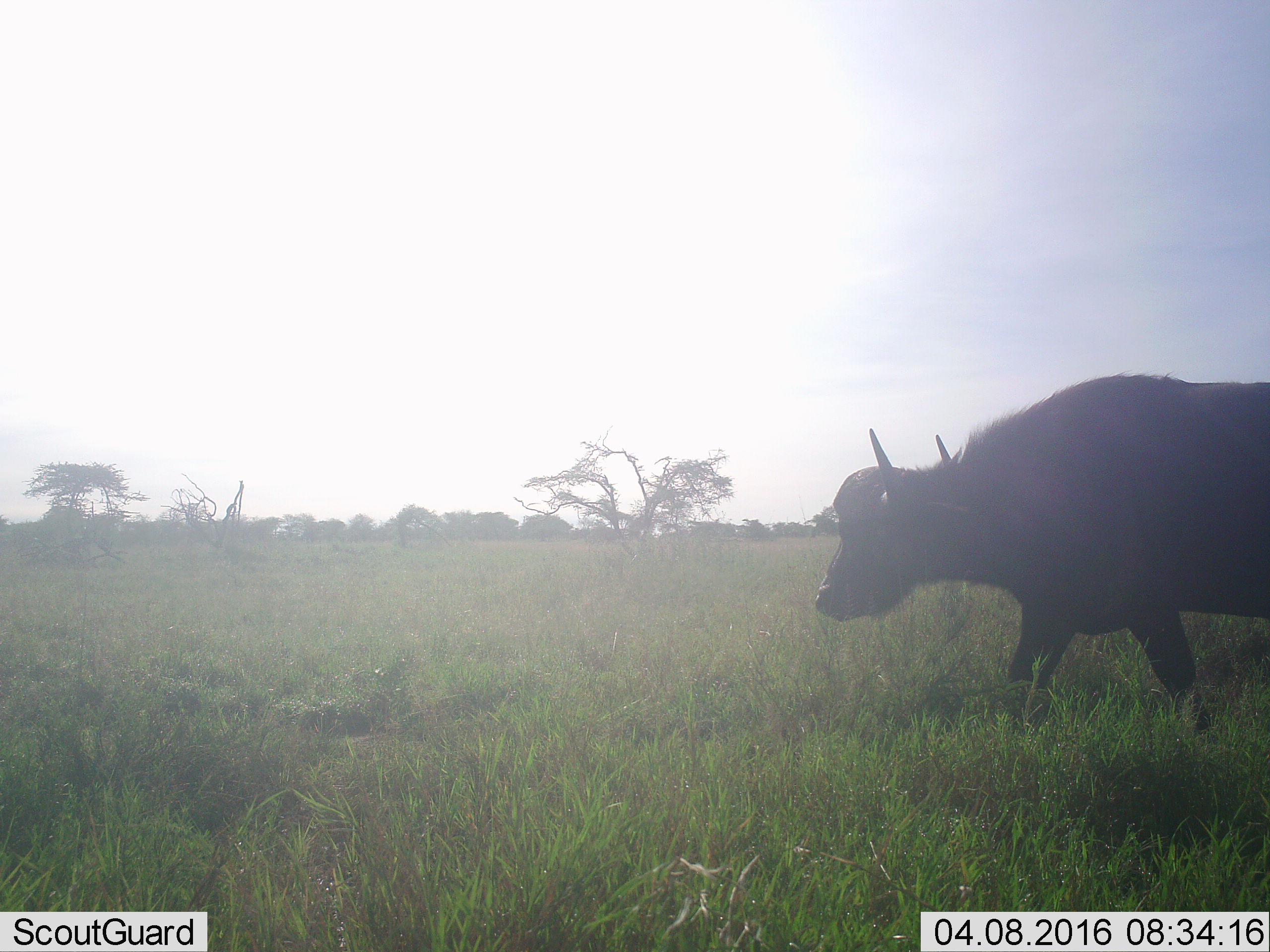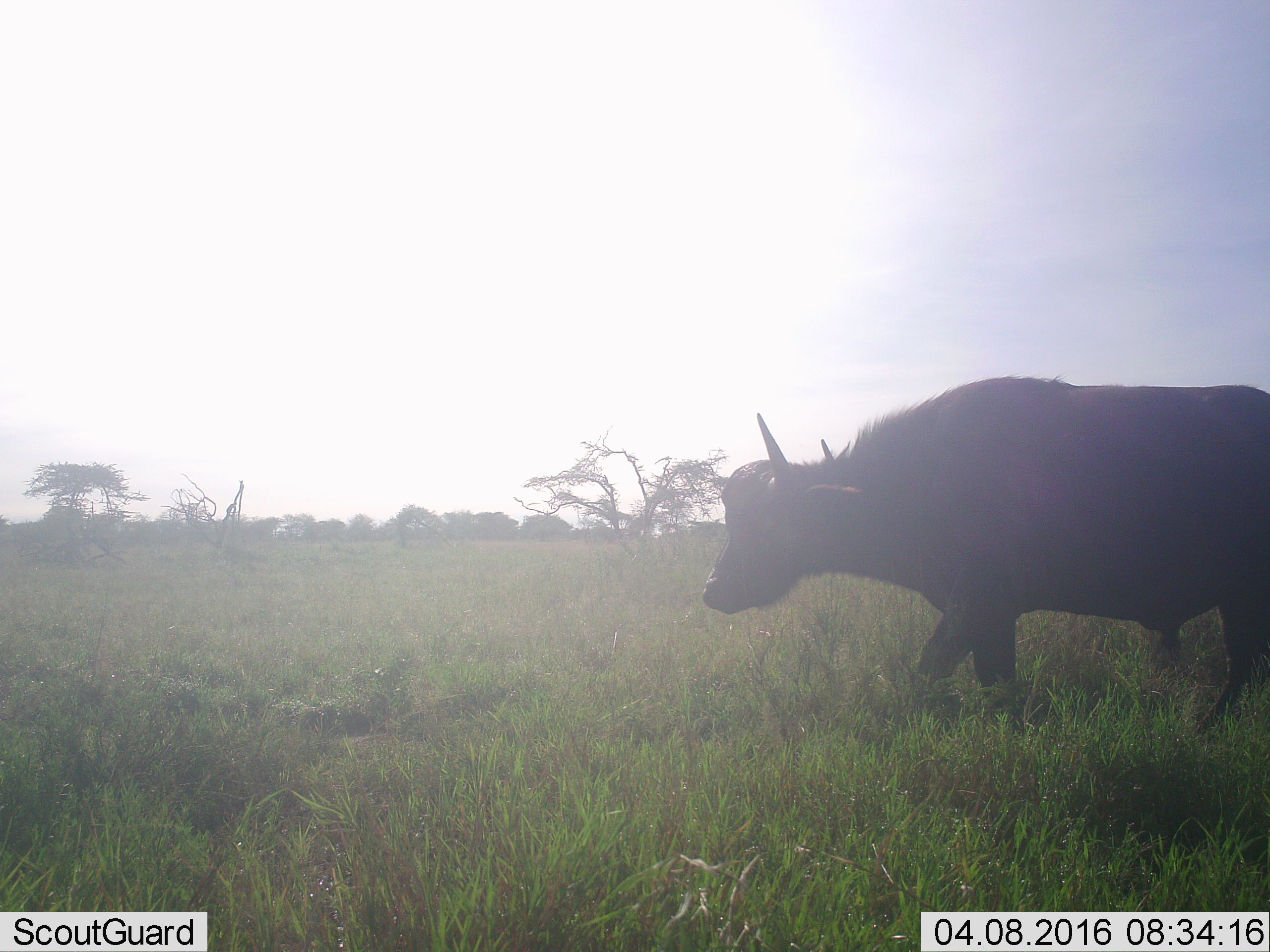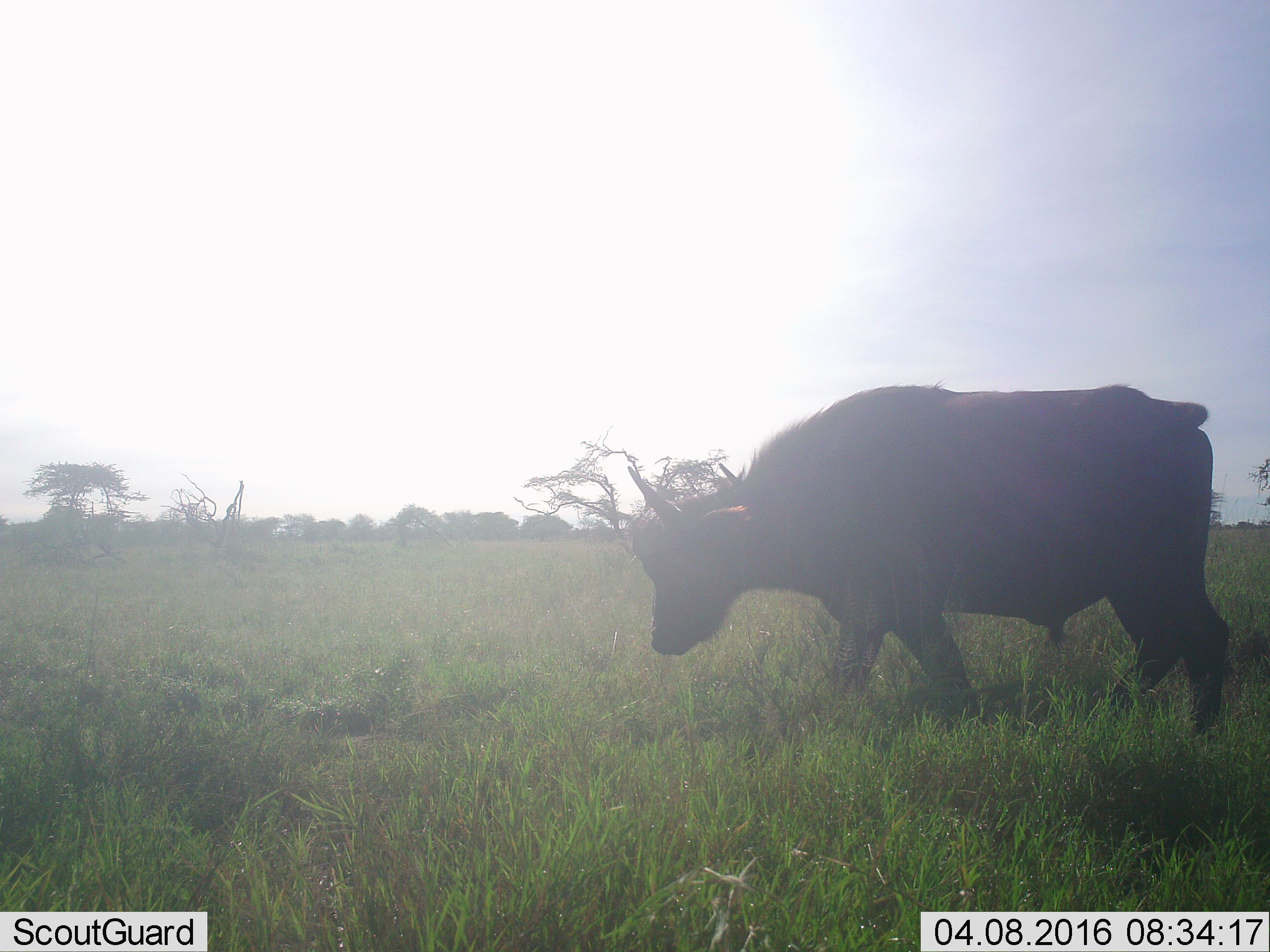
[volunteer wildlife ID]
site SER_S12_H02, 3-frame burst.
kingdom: Animalia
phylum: Chordata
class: Mammalia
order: Artiodactyla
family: Bovidae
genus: Syncerus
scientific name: Syncerus caffer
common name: african buffalo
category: buffalo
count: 1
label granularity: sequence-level